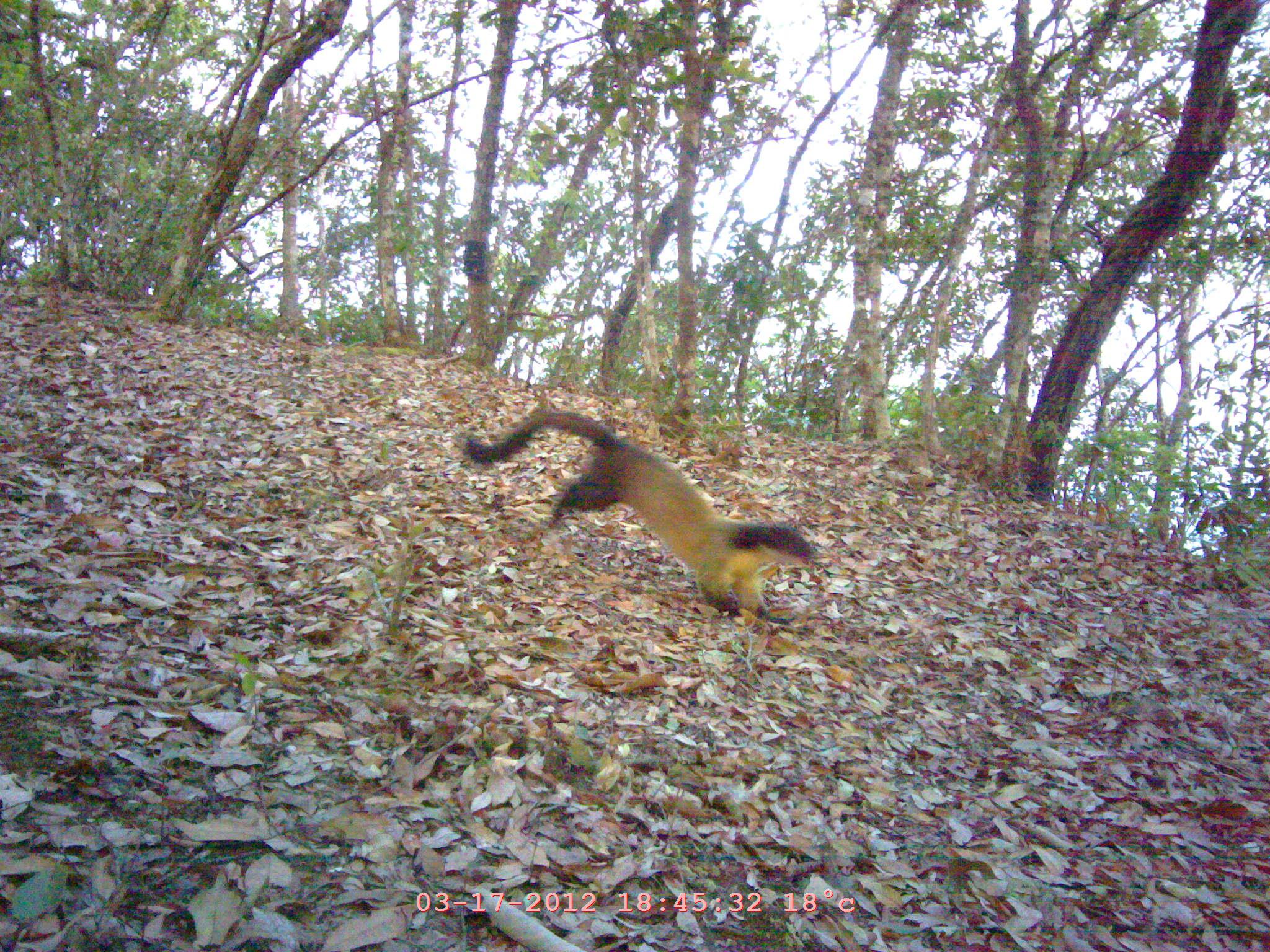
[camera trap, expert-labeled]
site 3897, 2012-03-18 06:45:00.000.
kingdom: Animalia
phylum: Chordata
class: Mammalia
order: Carnivora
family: Mustelidae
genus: Martes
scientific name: Martes flavigula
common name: yellow-throated marten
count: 1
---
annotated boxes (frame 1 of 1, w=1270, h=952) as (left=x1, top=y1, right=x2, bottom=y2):
martes flavigula: (left=461, top=402, right=826, bottom=620)